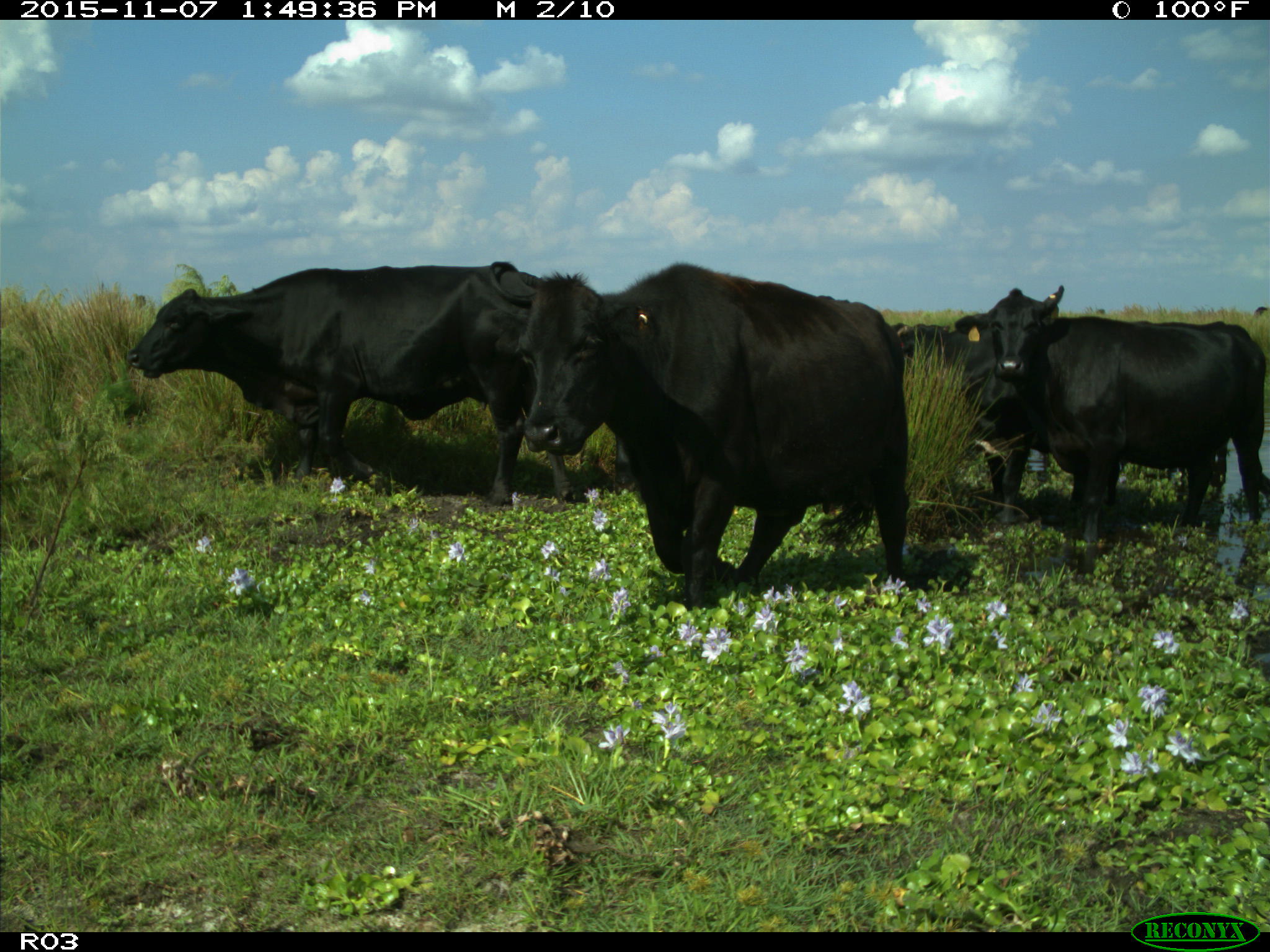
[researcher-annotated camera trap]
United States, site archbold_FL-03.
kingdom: Animalia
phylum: Chordata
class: Mammalia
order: Artiodactyla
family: Bovidae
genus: Bos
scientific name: Bos taurus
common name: domestic cow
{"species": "Bos taurus (domestic cow)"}